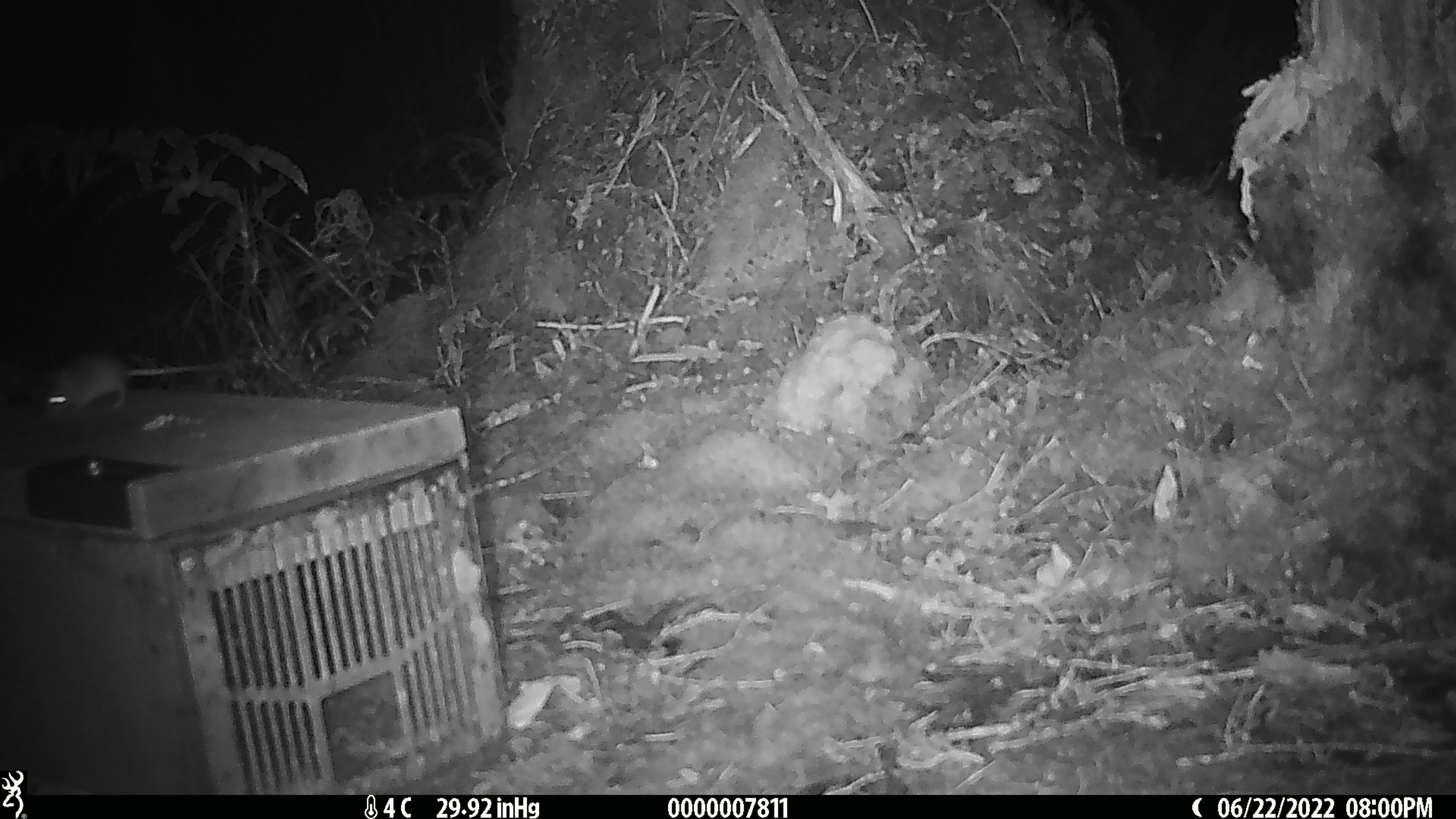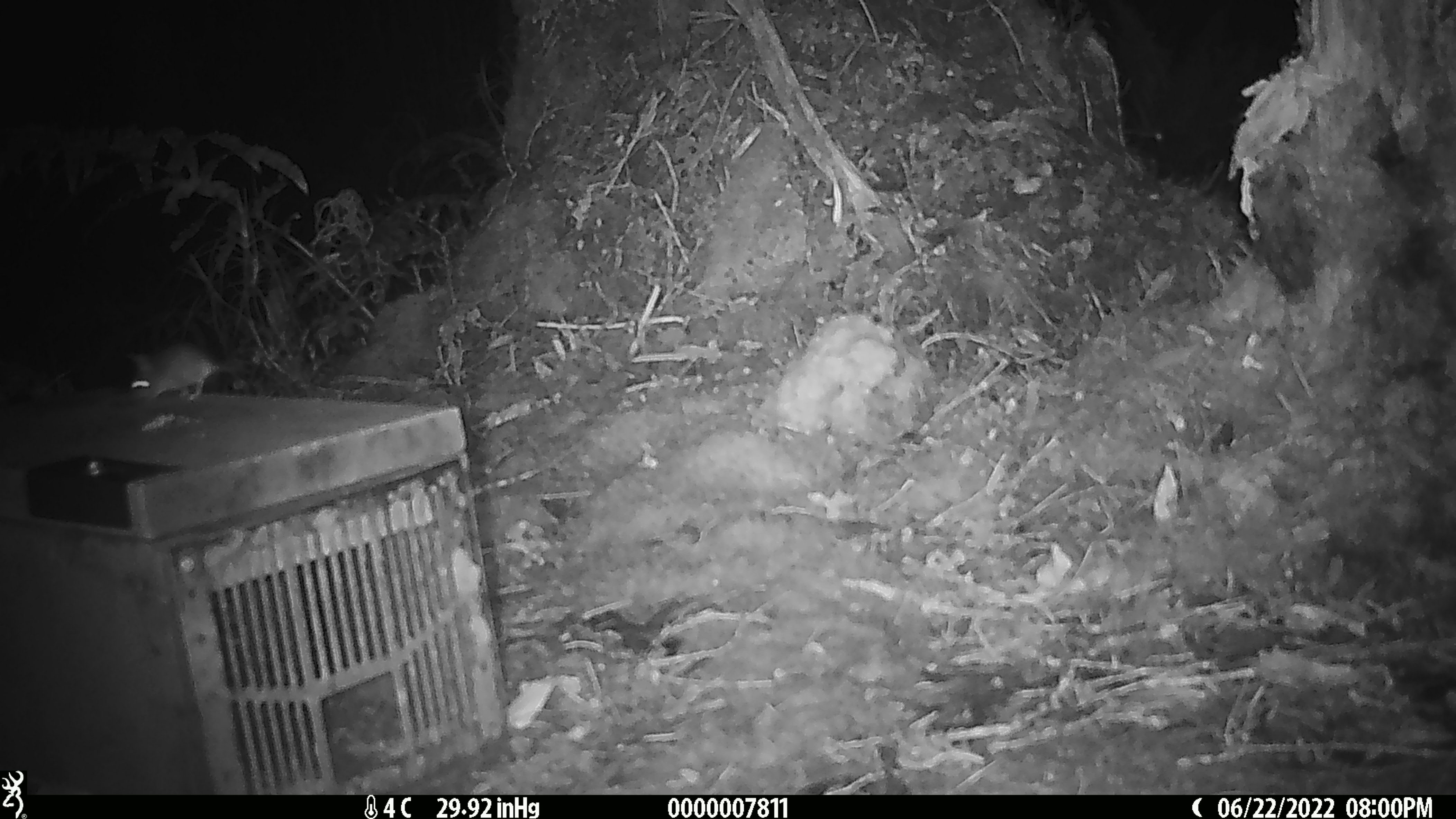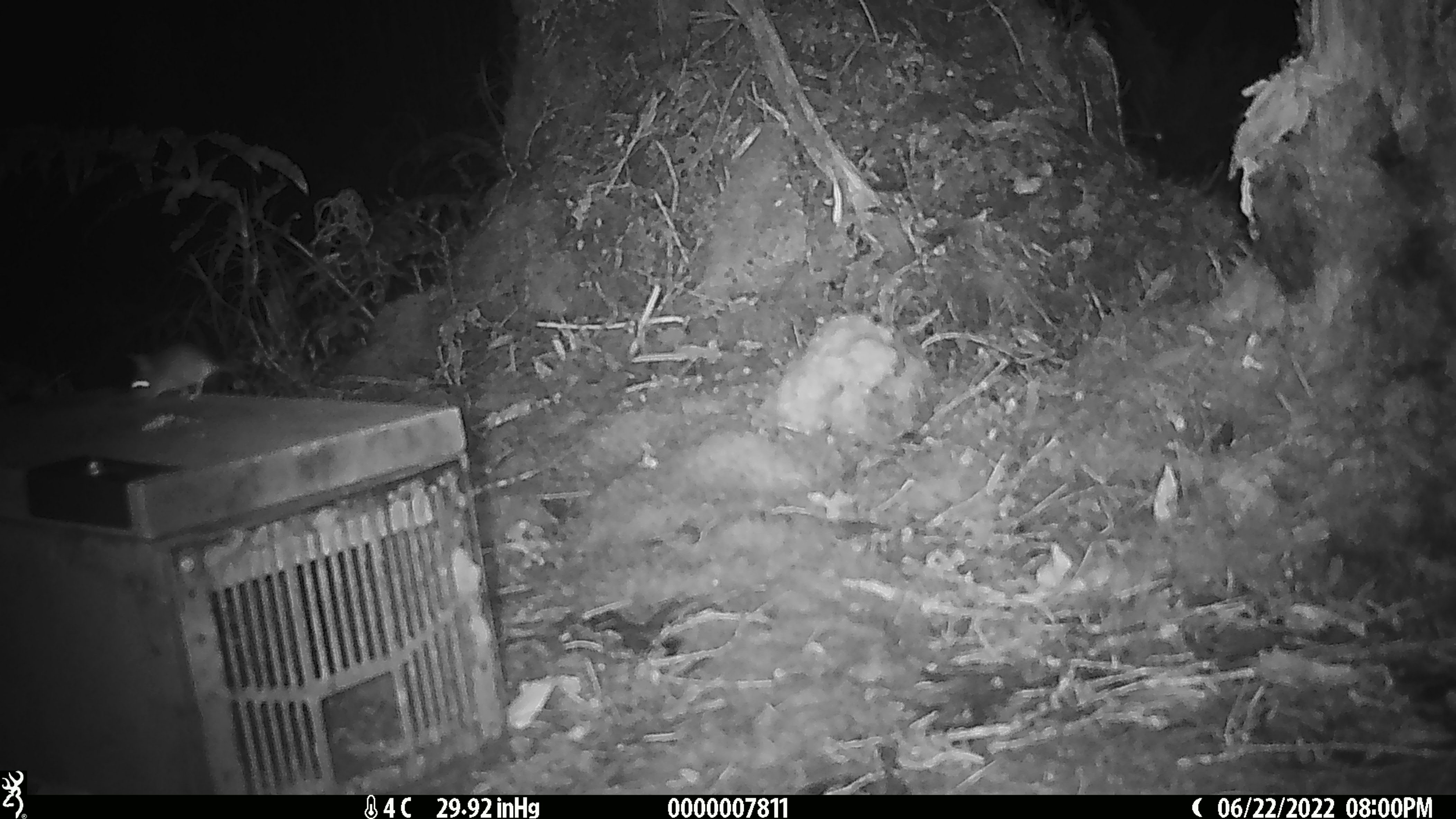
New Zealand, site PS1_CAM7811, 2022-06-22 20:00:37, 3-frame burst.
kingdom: Animalia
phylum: Chordata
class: Mammalia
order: Rodentia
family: Muridae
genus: Mus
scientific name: Mus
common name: mouse